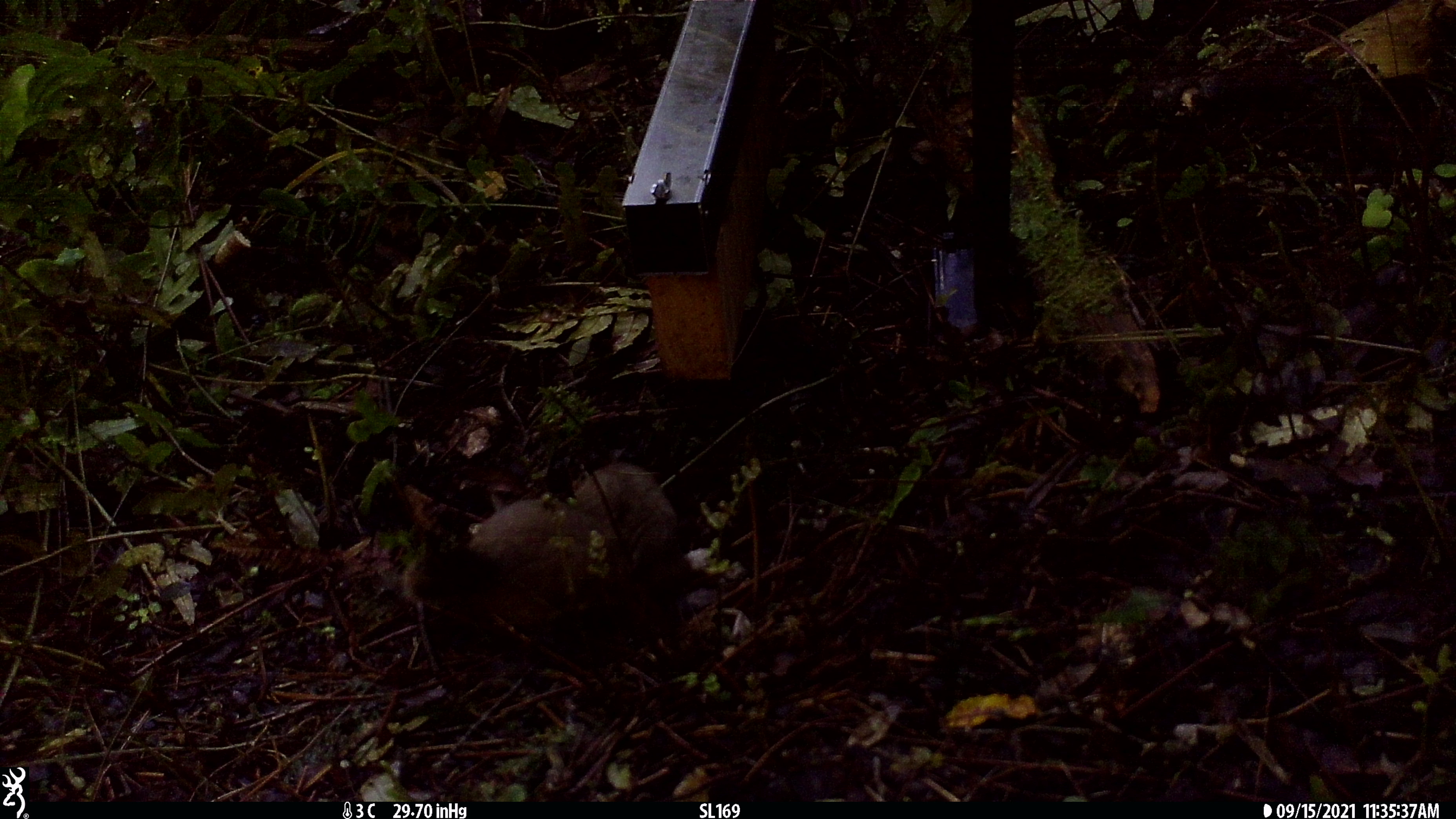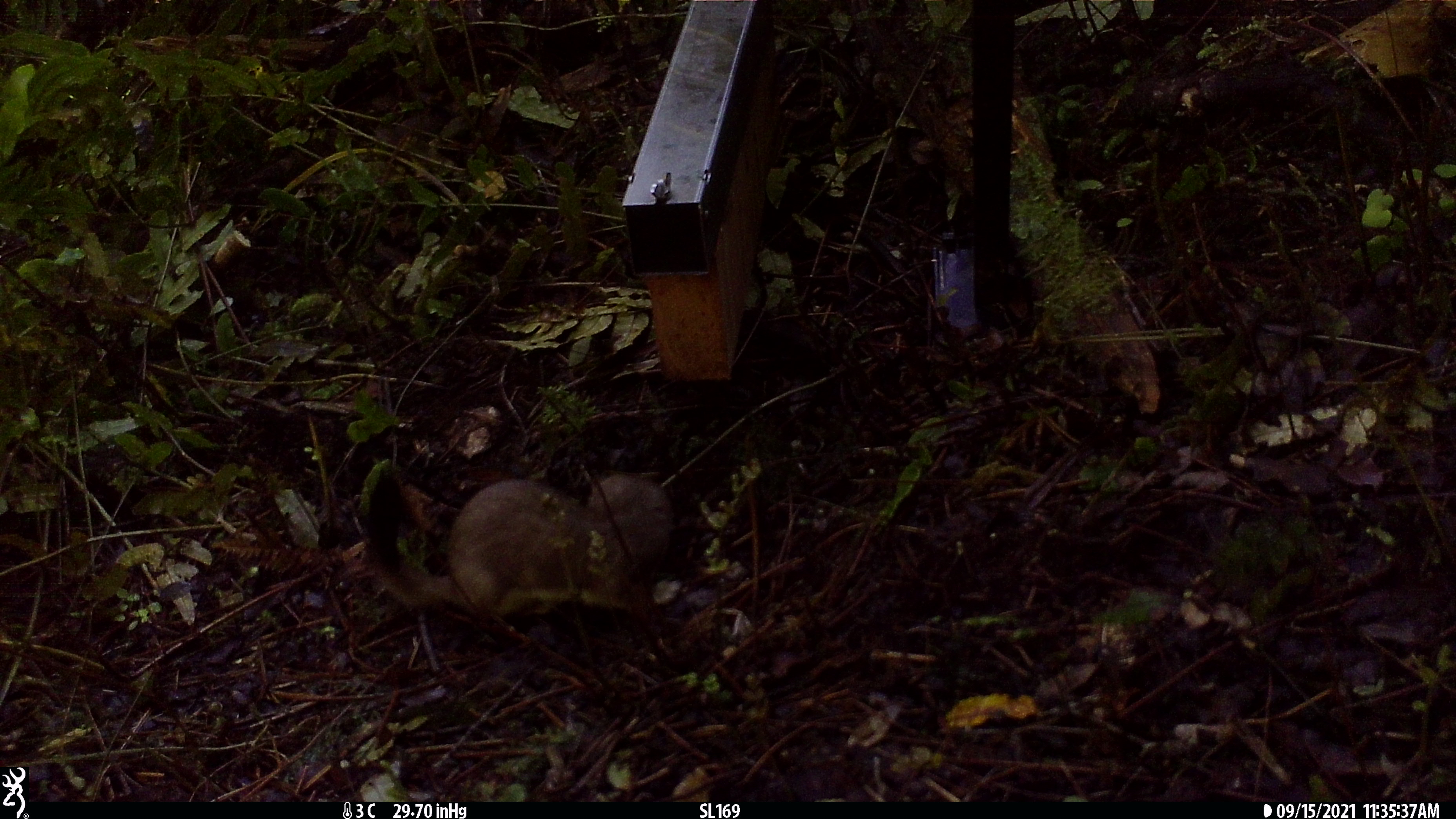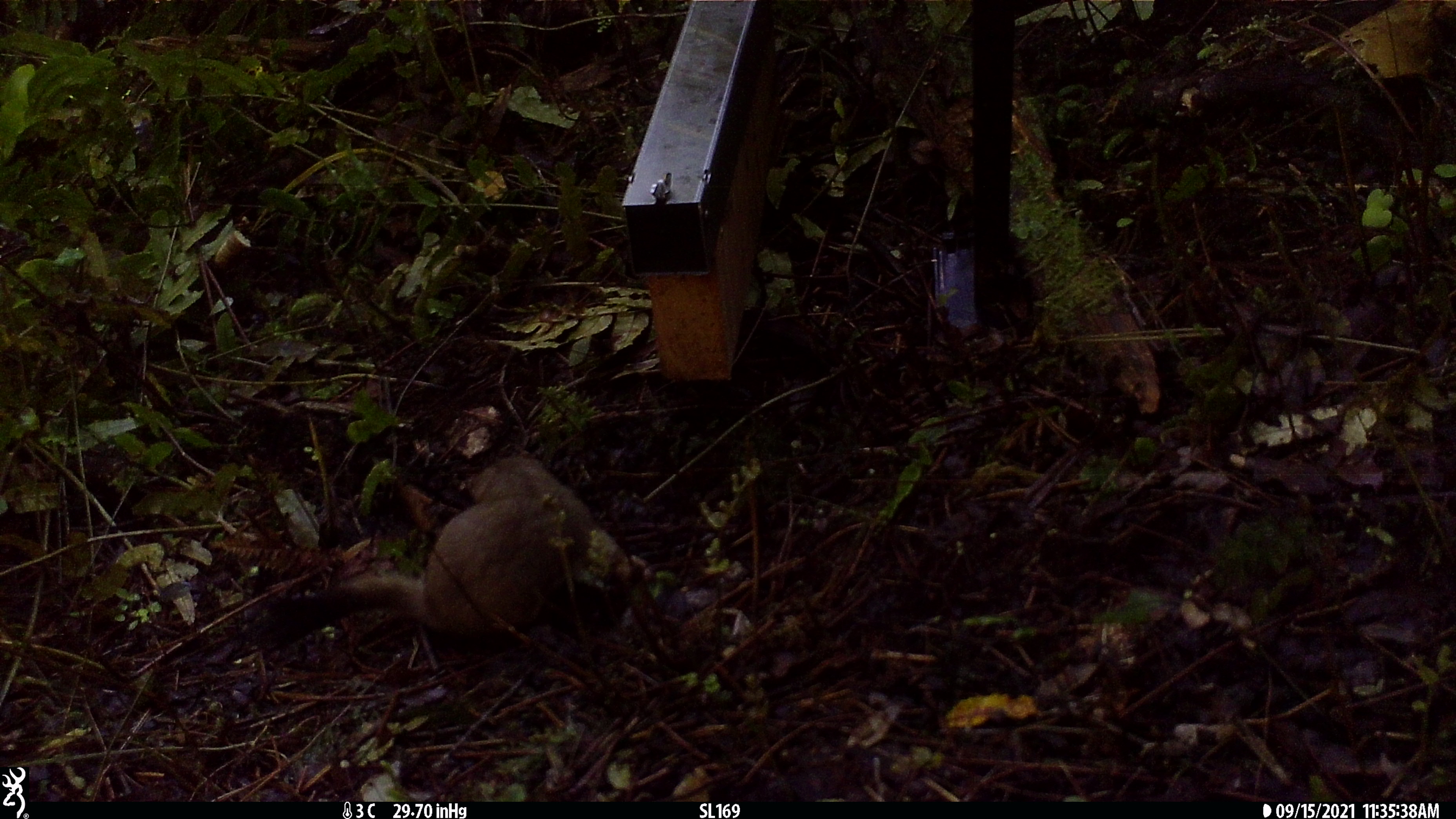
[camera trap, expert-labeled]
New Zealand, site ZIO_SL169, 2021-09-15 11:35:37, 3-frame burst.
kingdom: Animalia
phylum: Chordata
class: Mammalia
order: Carnivora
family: Mustelidae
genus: Mustela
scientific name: Mustela erminea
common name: stoat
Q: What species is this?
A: Stoat (Mustela erminea).